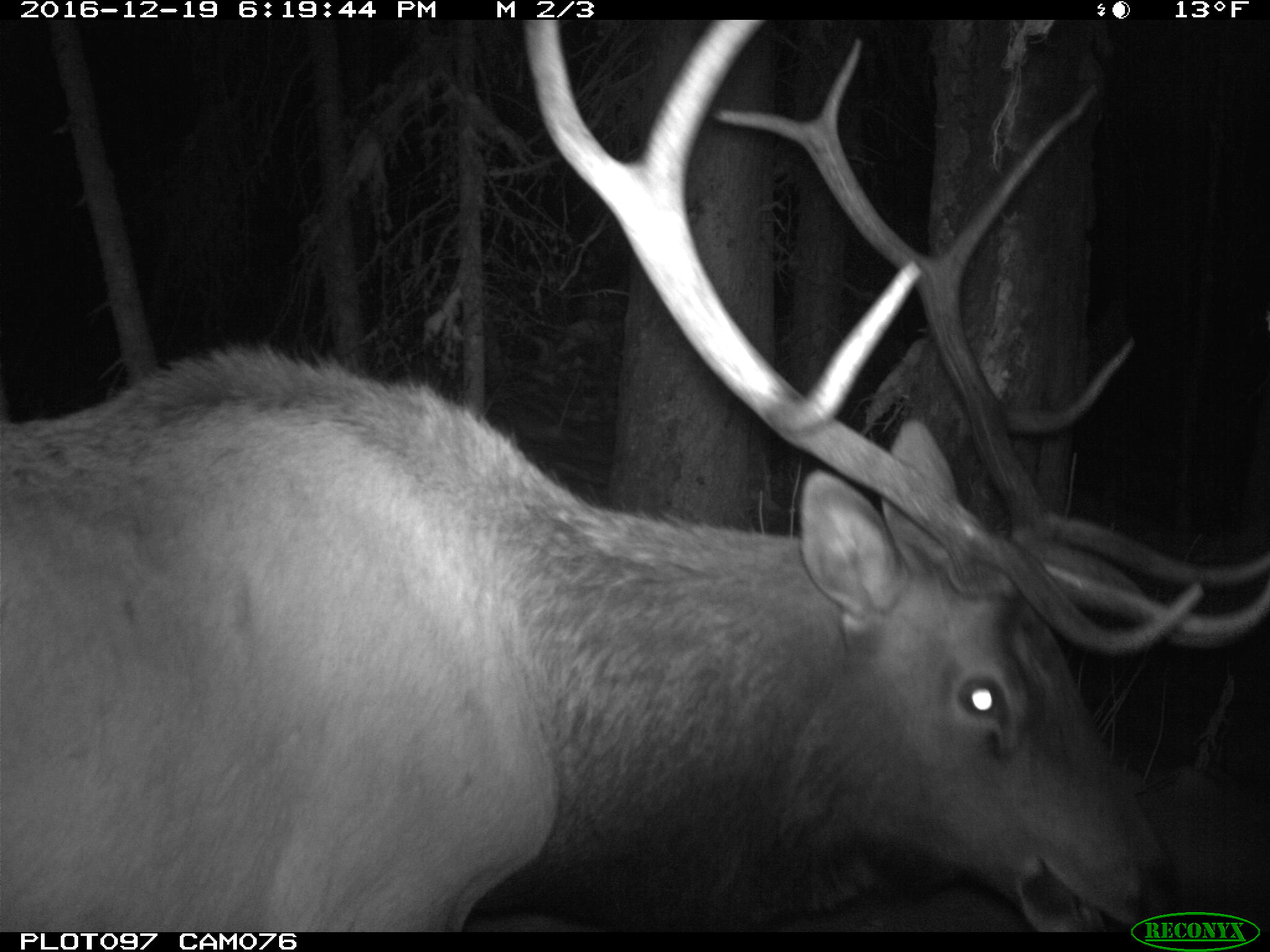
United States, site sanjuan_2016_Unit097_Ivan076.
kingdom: Animalia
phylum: Chordata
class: Mammalia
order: Artiodactyla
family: Cervidae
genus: Cervus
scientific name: Cervus elaphus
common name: red deer